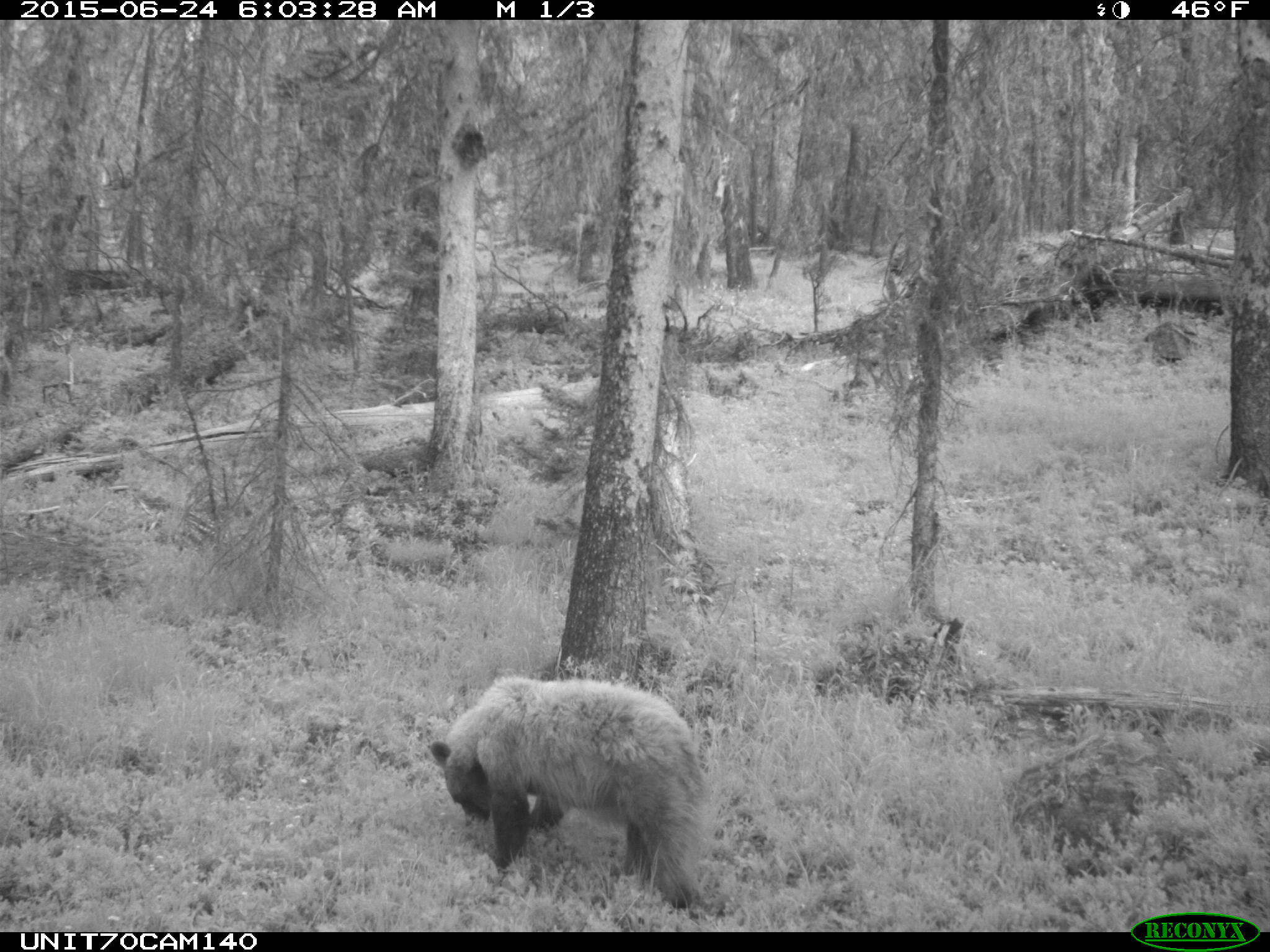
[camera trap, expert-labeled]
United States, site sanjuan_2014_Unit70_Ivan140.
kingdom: Animalia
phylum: Chordata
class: Mammalia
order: Carnivora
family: Ursidae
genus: Ursus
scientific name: Ursus americanus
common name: american black bear